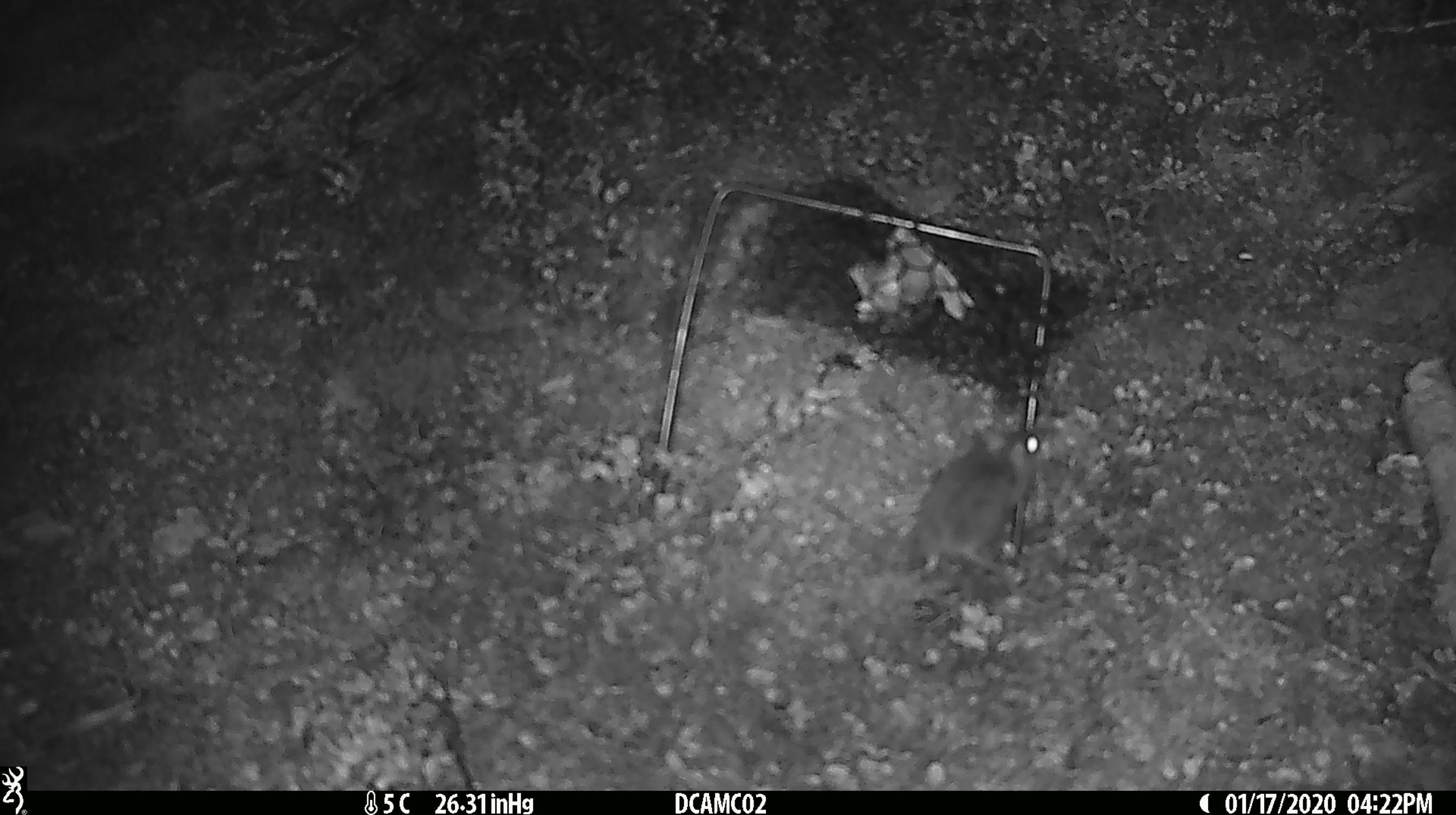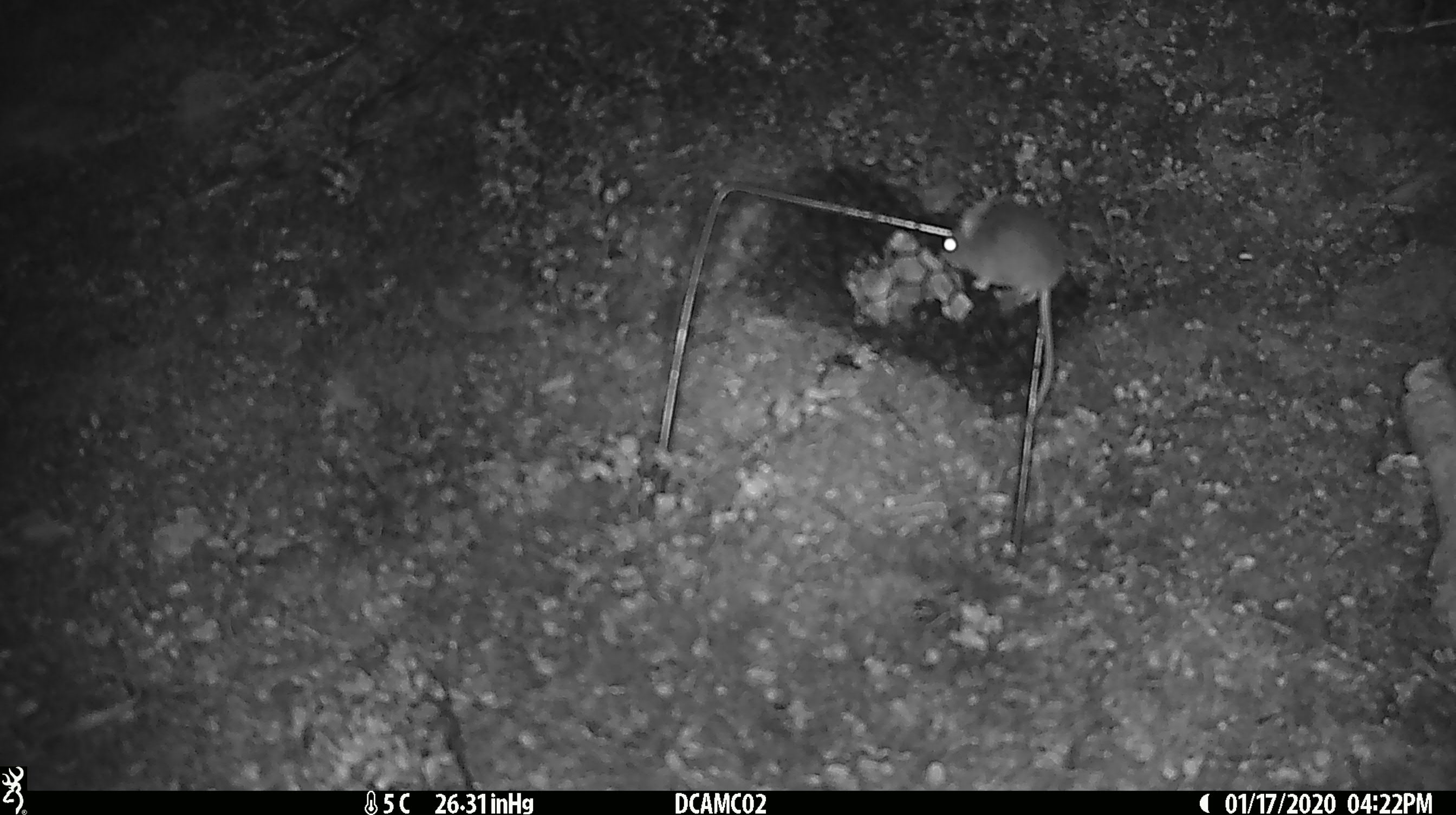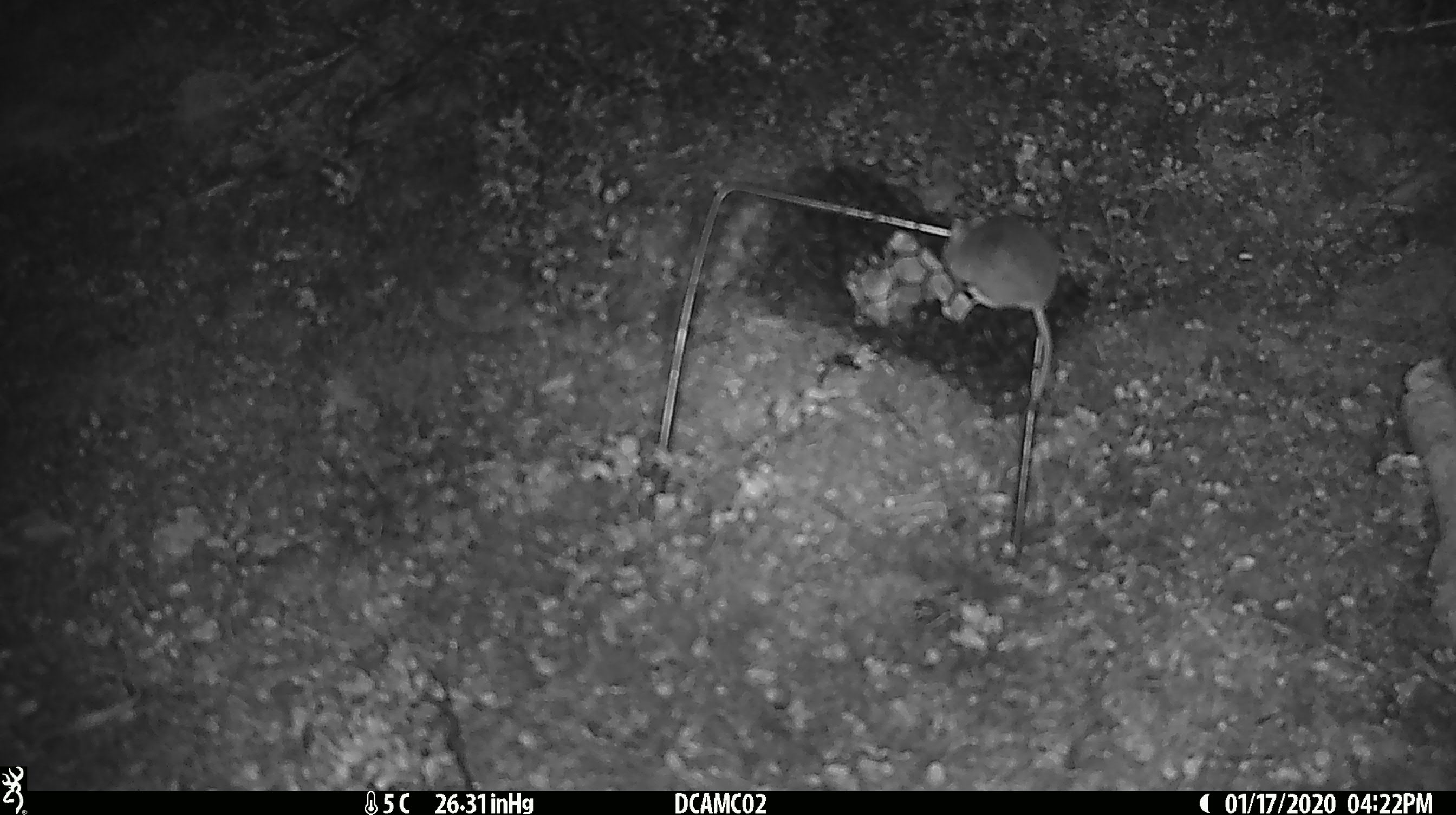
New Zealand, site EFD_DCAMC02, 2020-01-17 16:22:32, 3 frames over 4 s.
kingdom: Animalia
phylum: Chordata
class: Mammalia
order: Rodentia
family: Muridae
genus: Mus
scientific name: Mus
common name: mouse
Mouse (Mus).